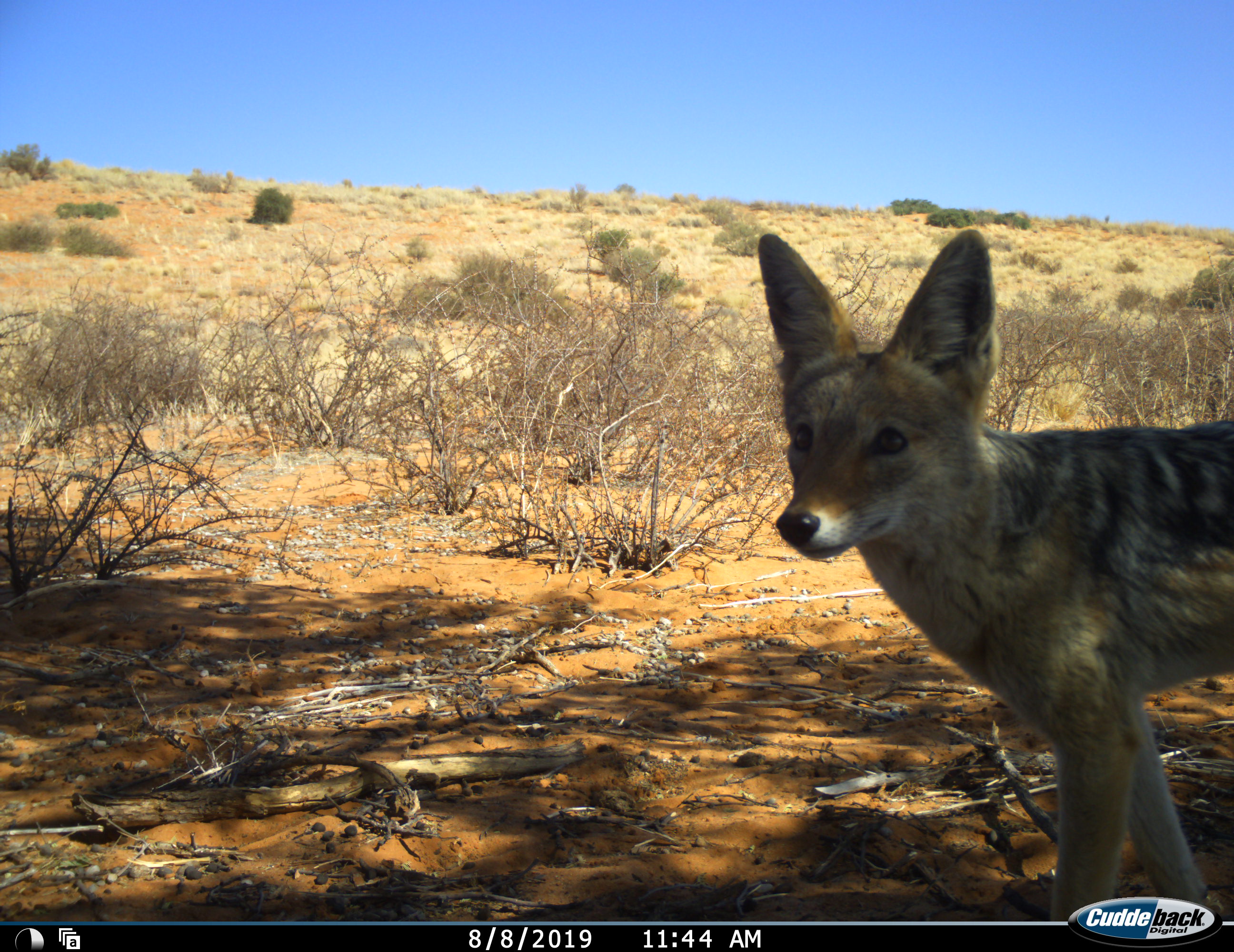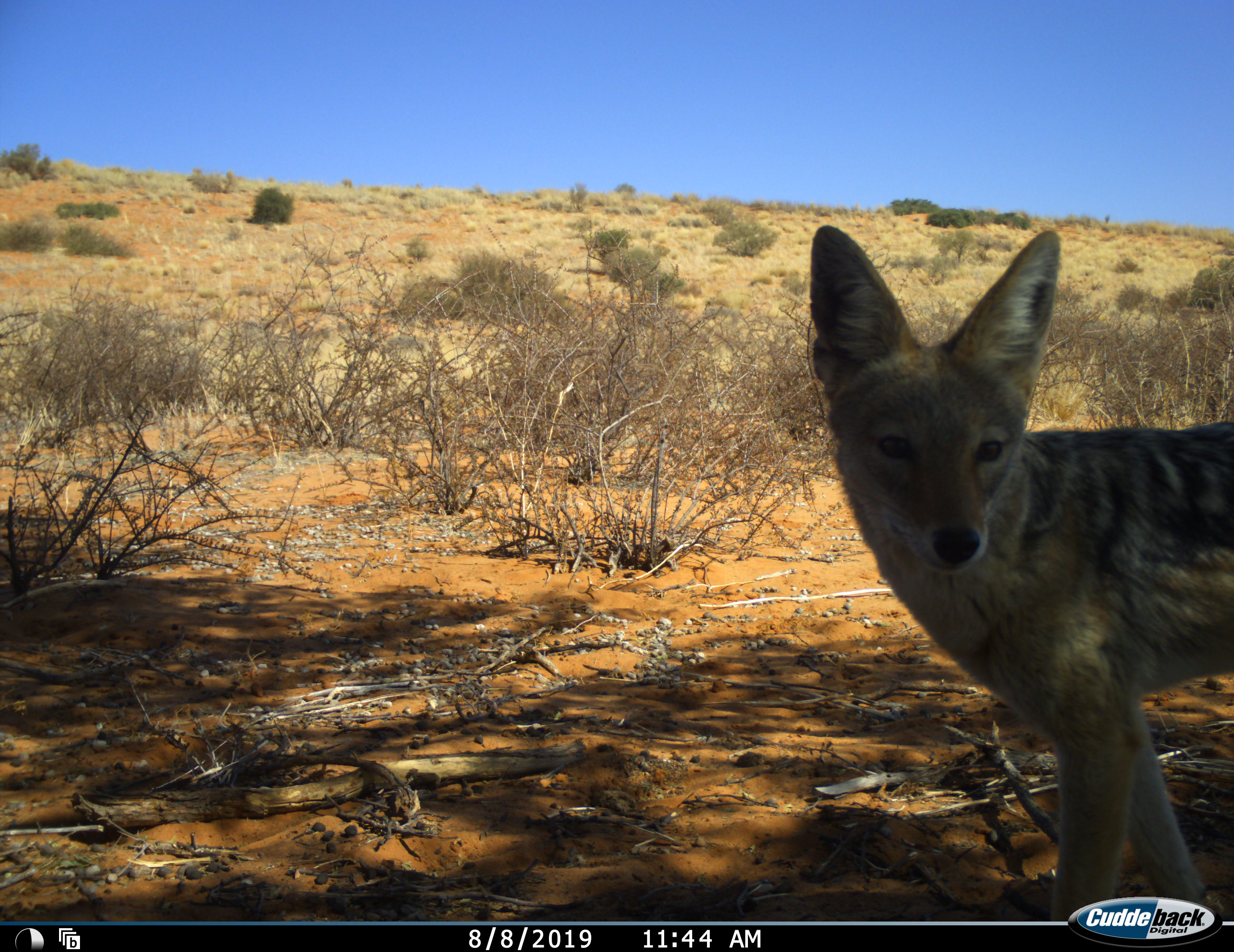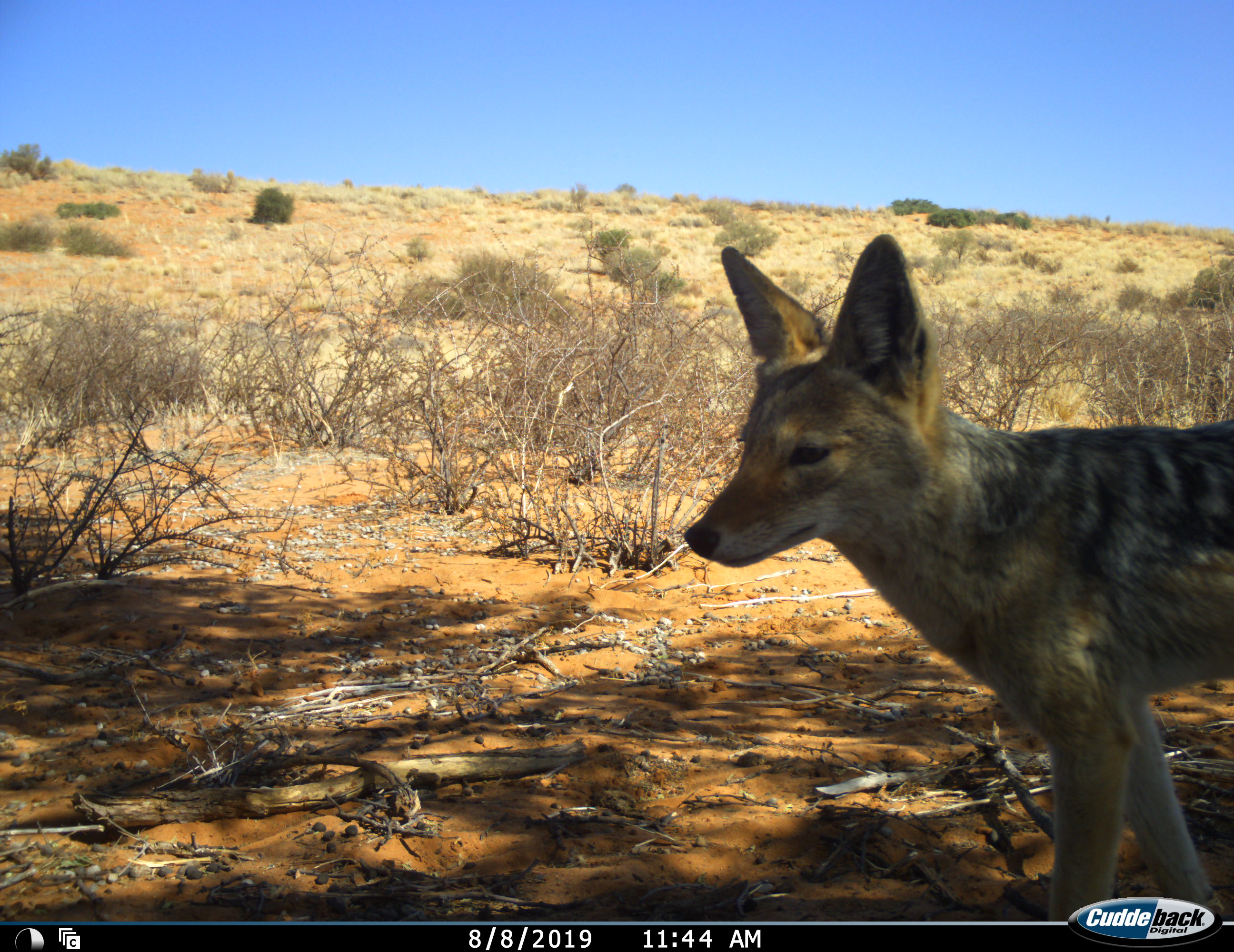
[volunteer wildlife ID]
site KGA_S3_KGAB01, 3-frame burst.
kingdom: Animalia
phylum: Chordata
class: Mammalia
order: Carnivora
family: Canidae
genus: Lupulella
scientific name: Lupulella mesomelas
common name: black-backed jackal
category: jackalblackbacked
Jackalblackbacked (black-backed jackal) (Lupulella mesomelas), count 1. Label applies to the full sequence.